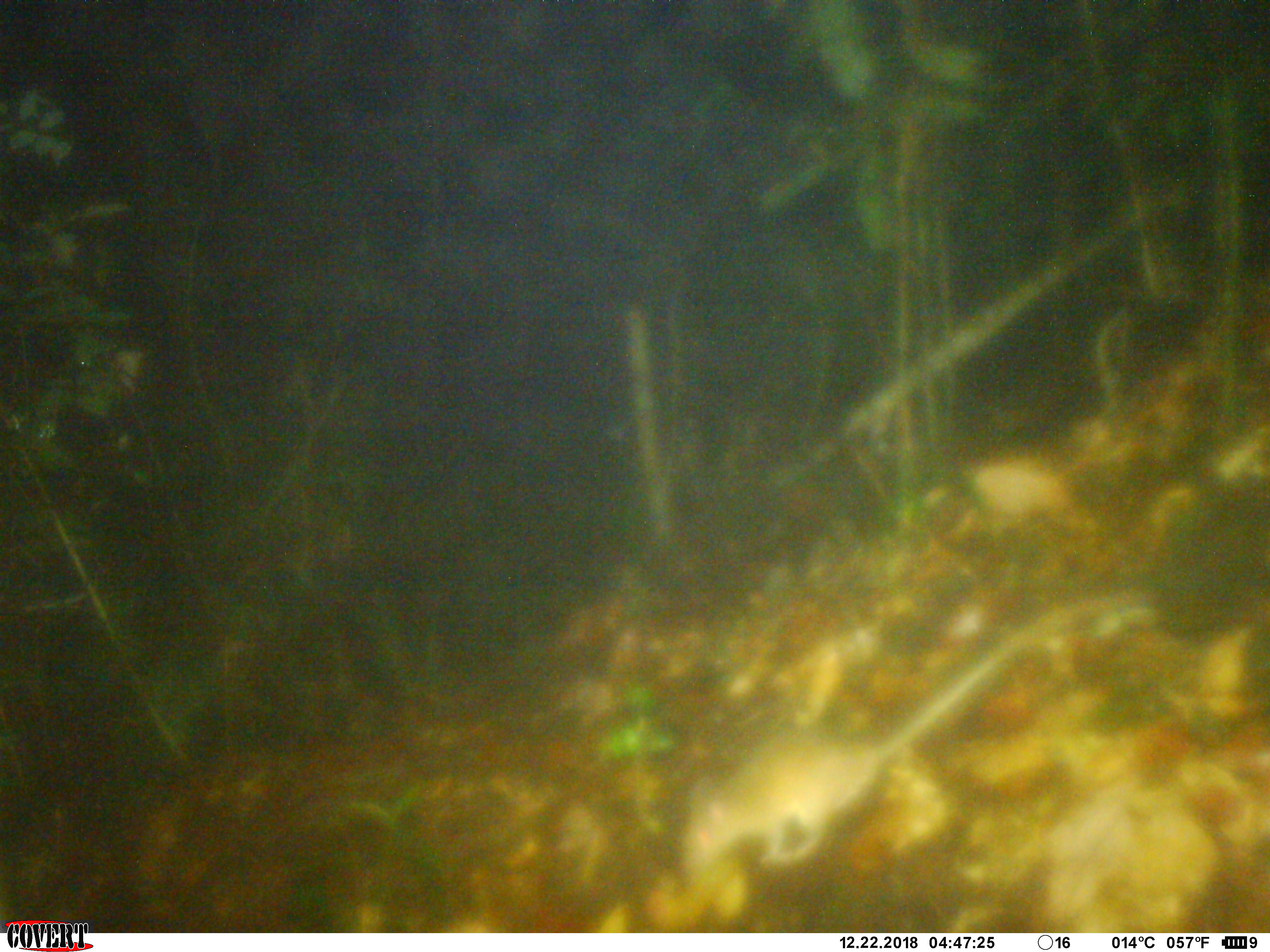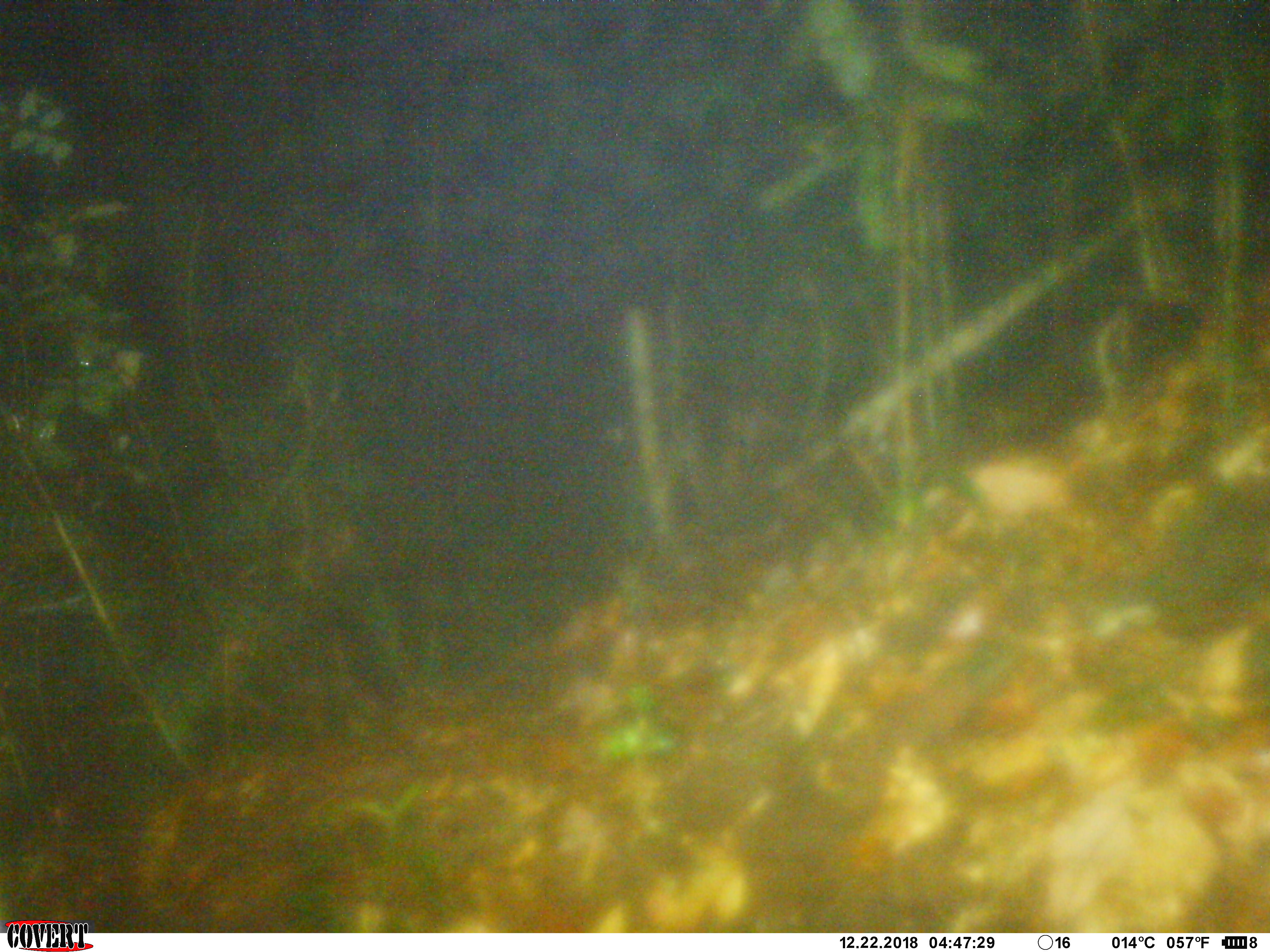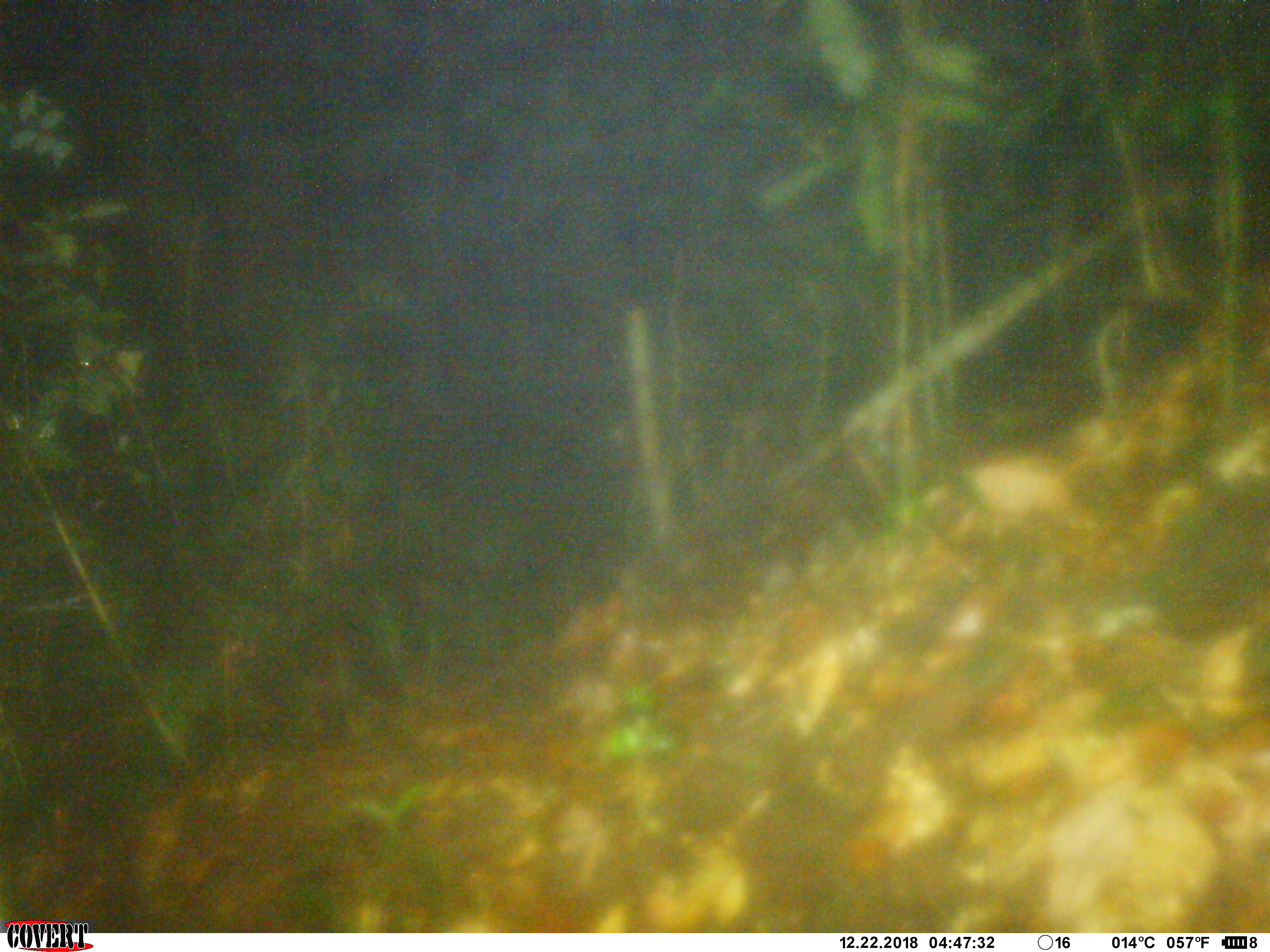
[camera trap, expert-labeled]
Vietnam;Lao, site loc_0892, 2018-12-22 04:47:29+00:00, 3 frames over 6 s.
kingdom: Animalia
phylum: Chordata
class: Mammalia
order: Rodentia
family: Muridae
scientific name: Muridae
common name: old-world mice and rats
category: unidentified murid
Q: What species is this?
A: Unidentified murid (old-world mice and rats) (Muridae).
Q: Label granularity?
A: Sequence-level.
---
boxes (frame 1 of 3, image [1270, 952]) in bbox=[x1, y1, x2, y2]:
unidentified murid: bbox=[676, 588, 1158, 872]